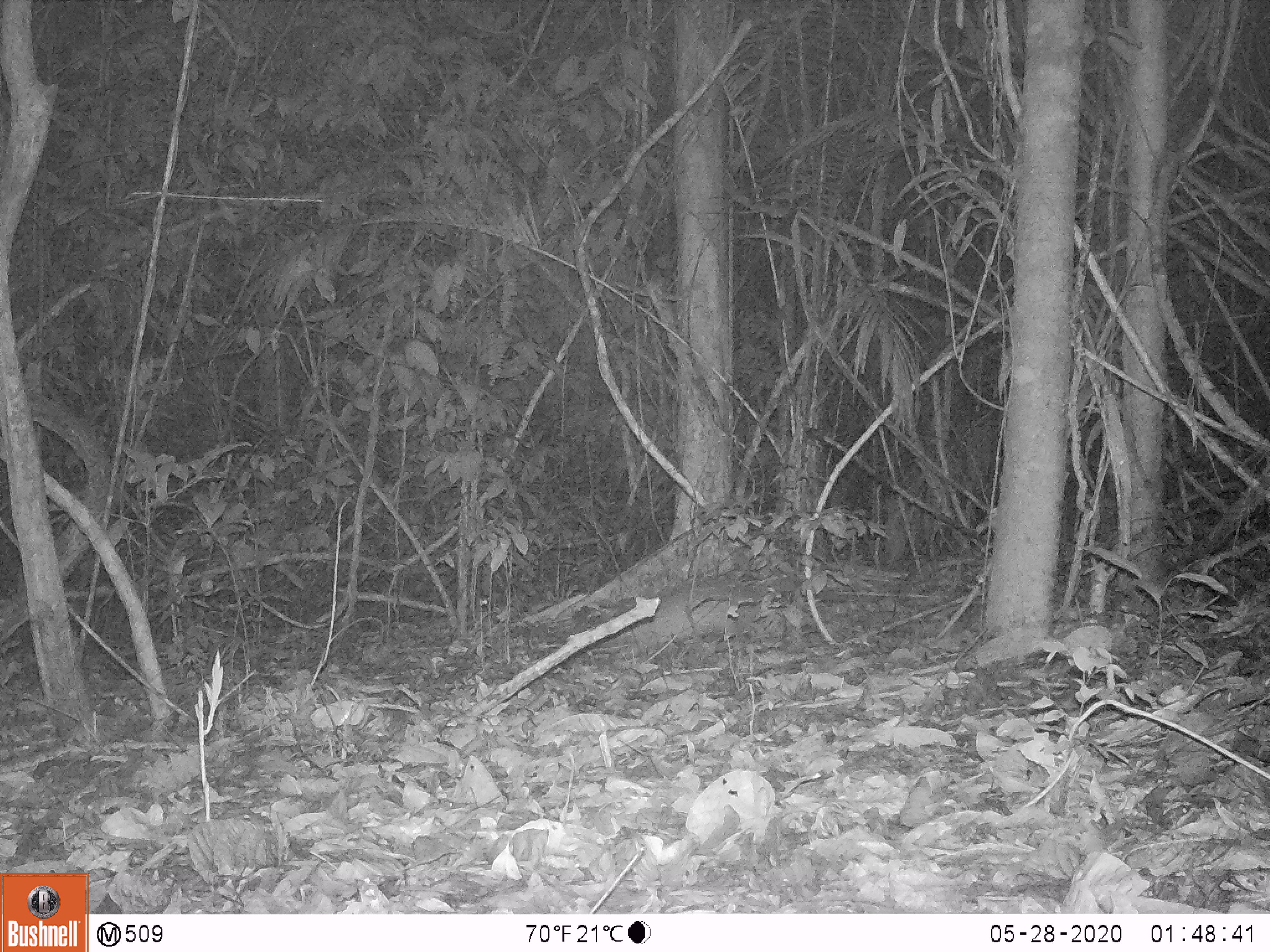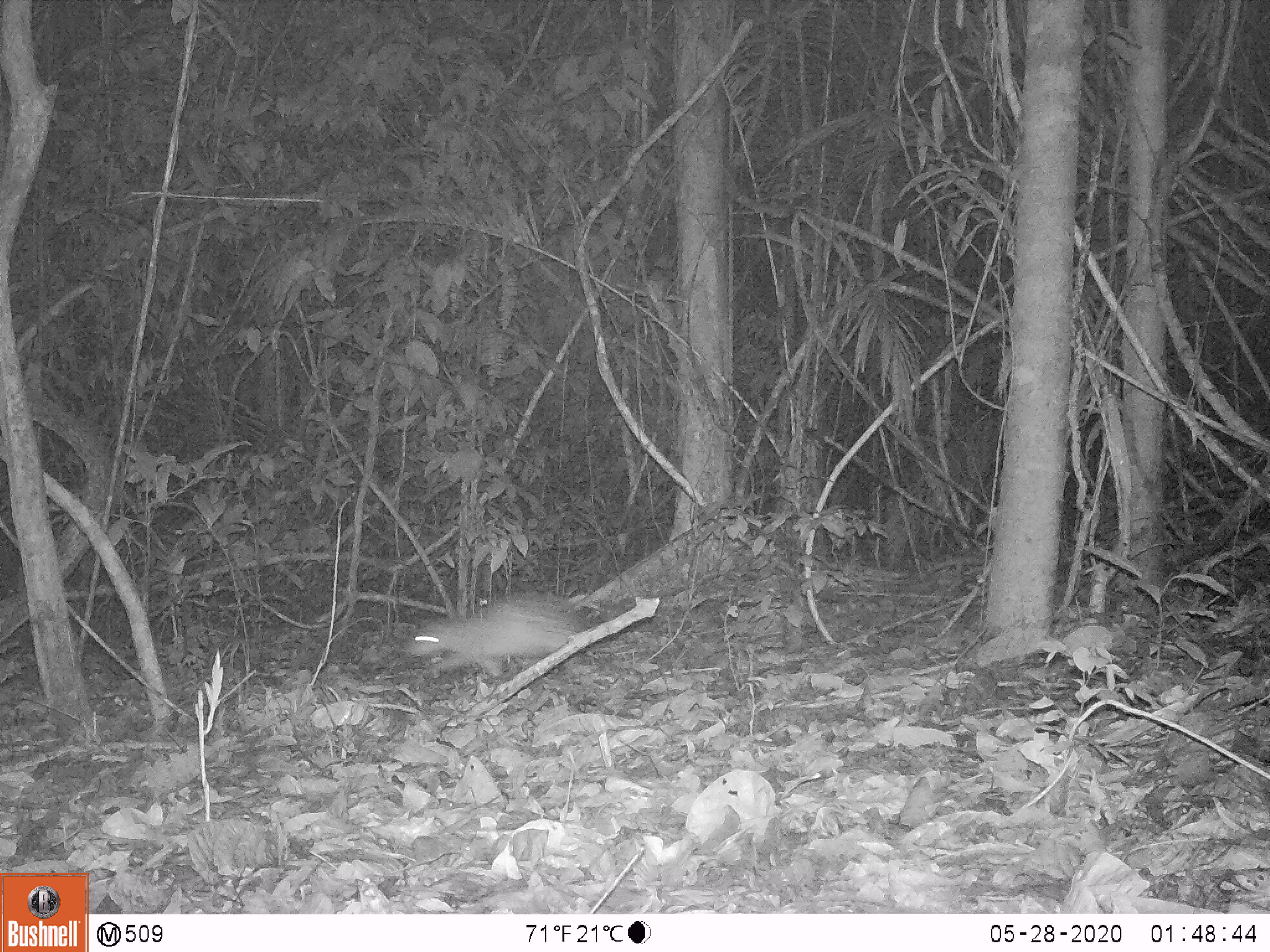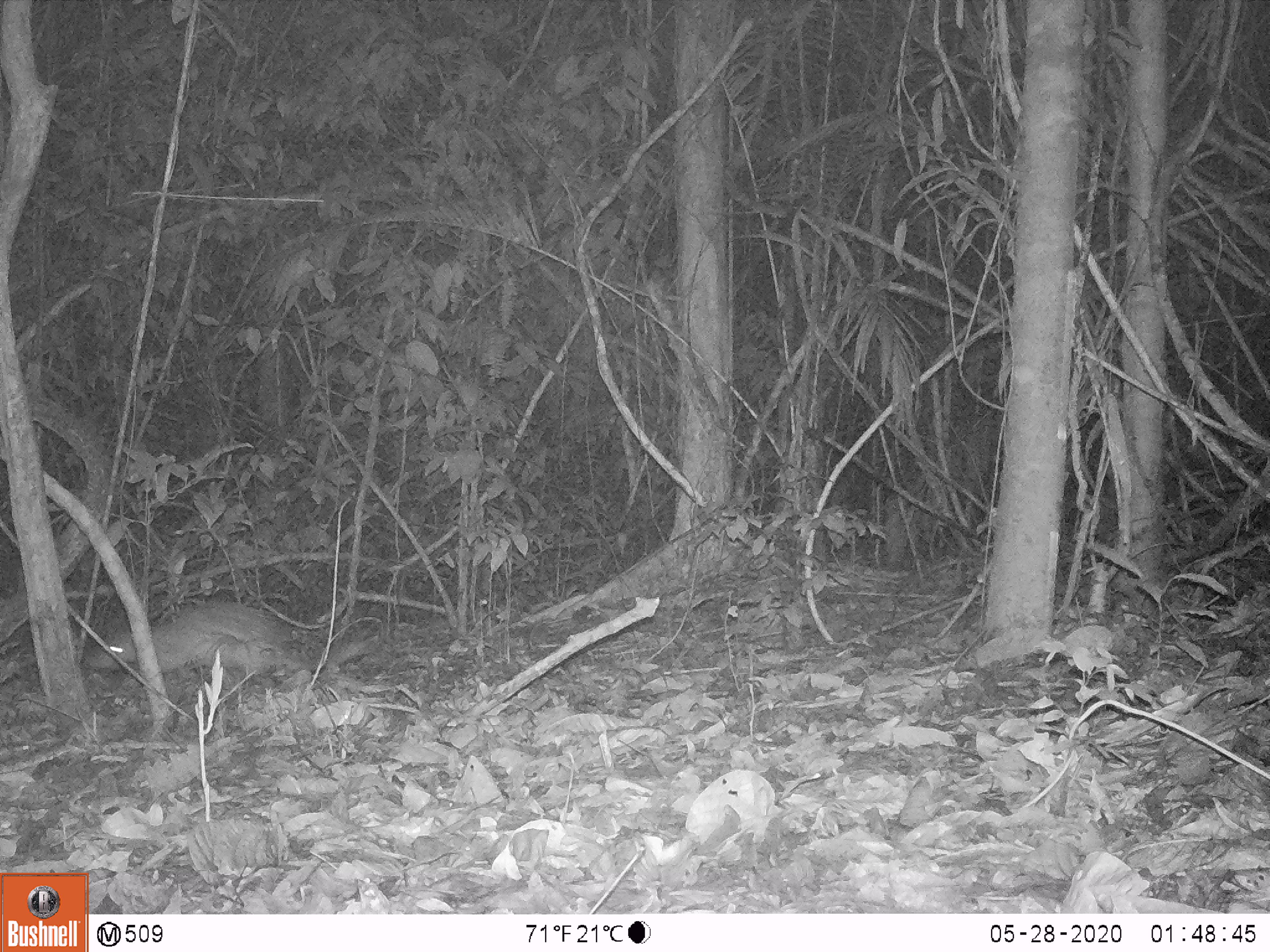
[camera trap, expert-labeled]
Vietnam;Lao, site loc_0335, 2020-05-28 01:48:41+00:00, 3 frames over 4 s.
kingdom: Animalia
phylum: Chordata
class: Mammalia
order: Rodentia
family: Hystricidae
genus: Atherurus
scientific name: Atherurus macrourus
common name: asiatic brush-tailed porcupine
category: asiatic brush tailed porcupine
Asiatic brush tailed porcupine (asiatic brush-tailed porcupine) (Atherurus macrourus). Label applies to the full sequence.